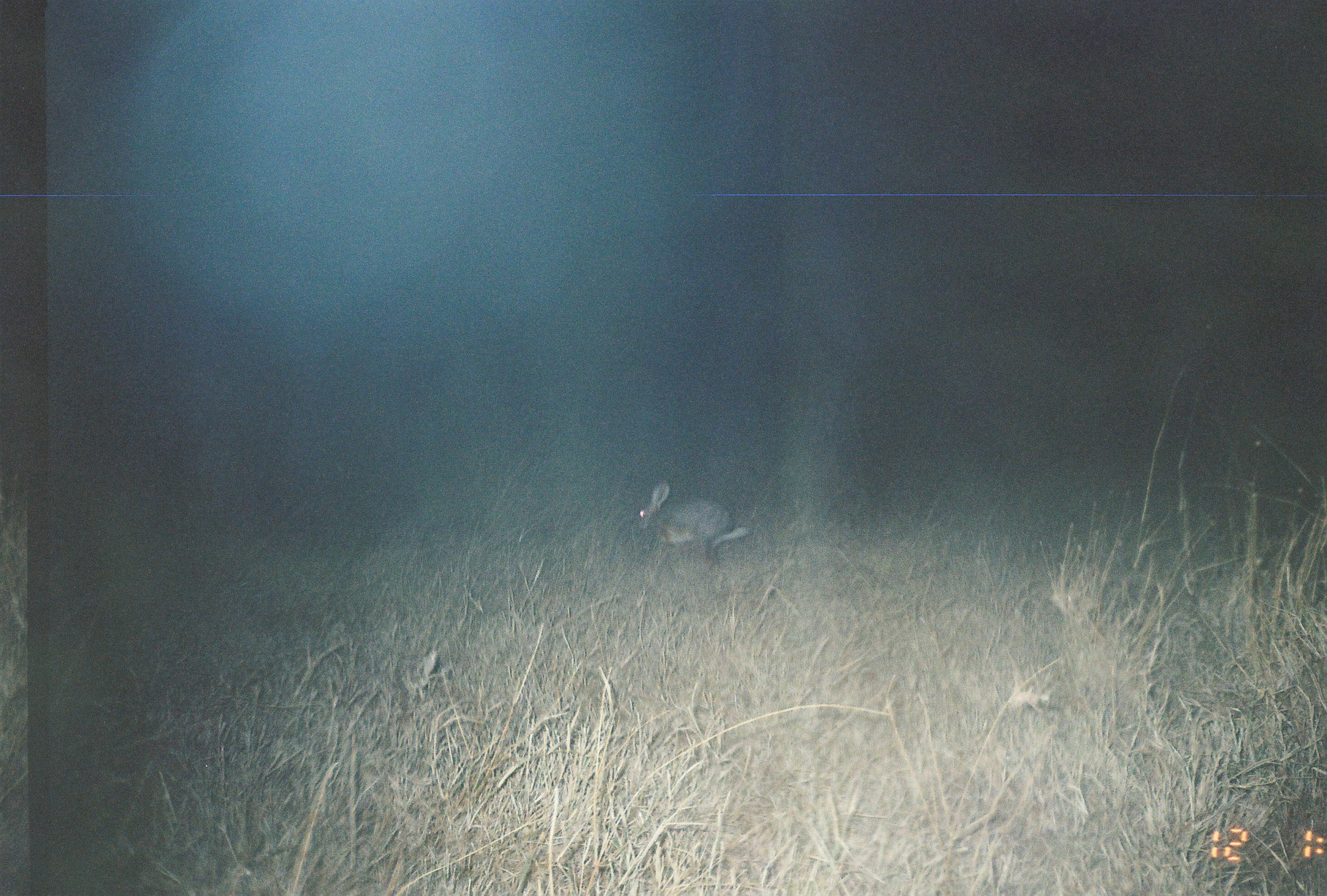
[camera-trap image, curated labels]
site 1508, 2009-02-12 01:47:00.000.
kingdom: Animalia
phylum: Chordata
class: Mammalia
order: Lagomorpha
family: Leporidae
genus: Lepus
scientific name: Lepus saxatilis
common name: scrub hare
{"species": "Lepus saxatilis (scrub hare)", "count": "1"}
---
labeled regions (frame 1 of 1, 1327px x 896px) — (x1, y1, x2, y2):
lepus saxatilis: (628, 479, 750, 575)